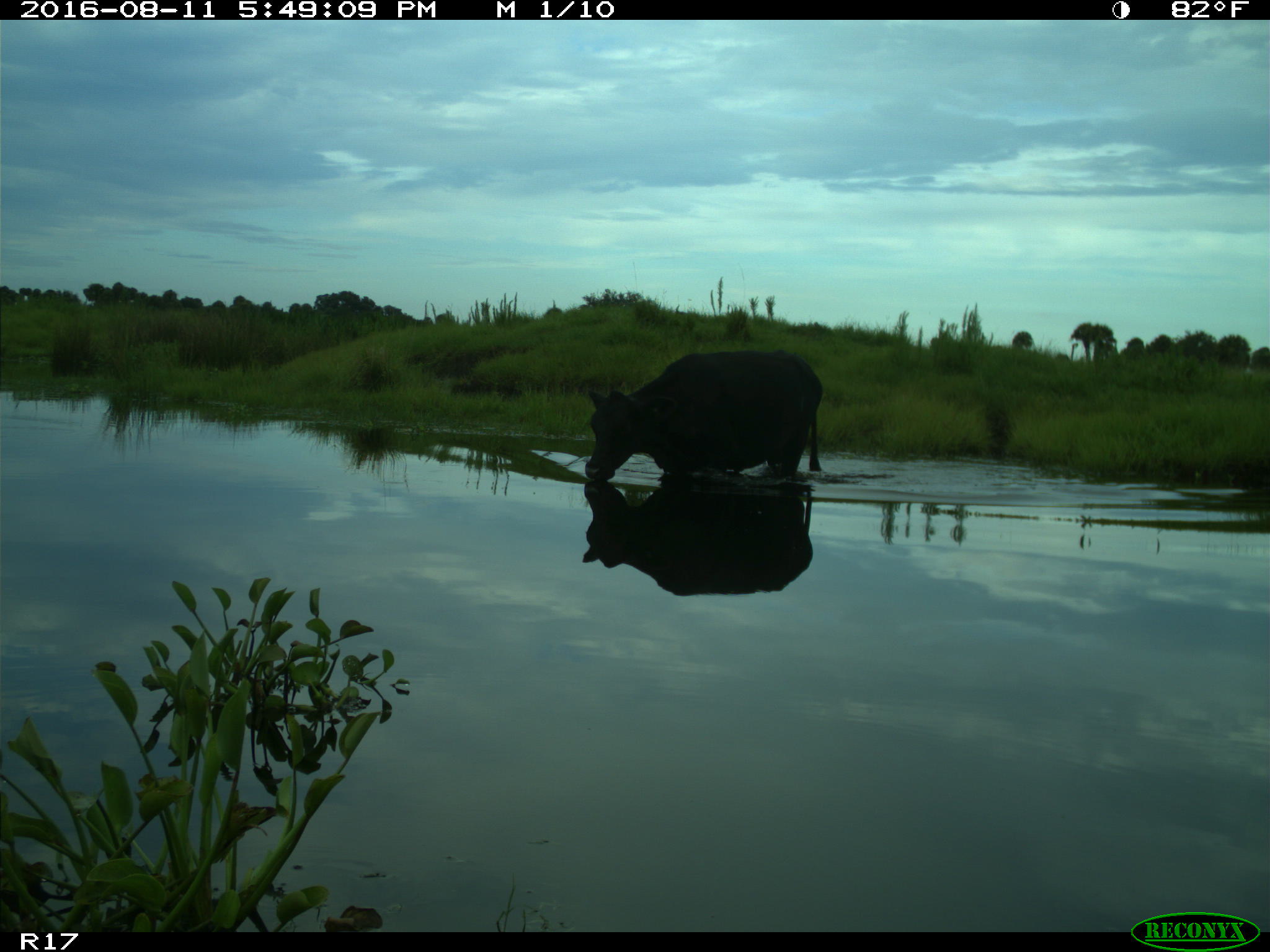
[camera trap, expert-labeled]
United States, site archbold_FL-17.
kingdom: Animalia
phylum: Chordata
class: Mammalia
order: Artiodactyla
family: Bovidae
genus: Bos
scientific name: Bos taurus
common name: domestic cow